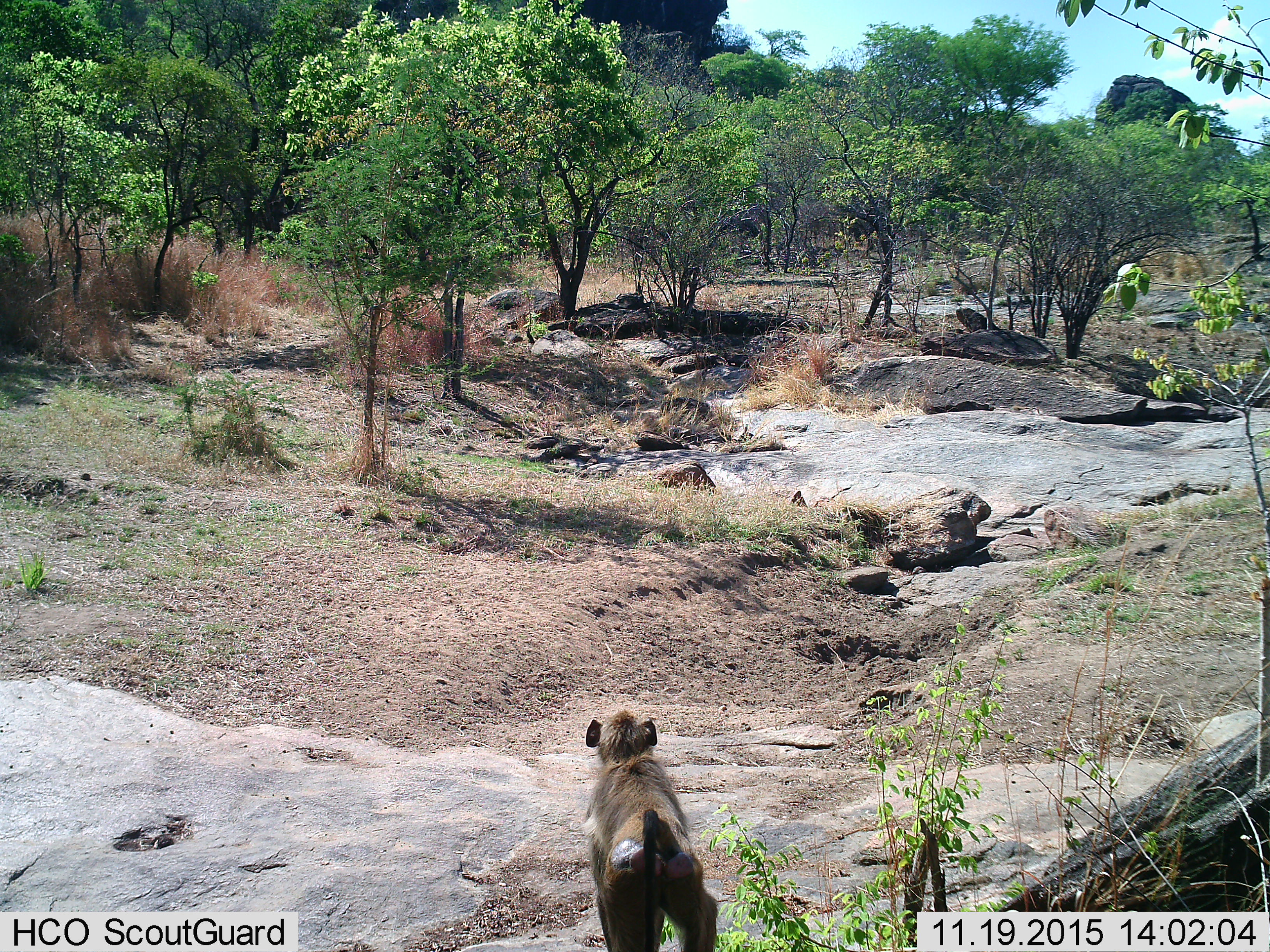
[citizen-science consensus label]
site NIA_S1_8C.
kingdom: Animalia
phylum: Chordata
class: Mammalia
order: Primates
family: Cercopithecidae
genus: Papio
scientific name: Papio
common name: baboon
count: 1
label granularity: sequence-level